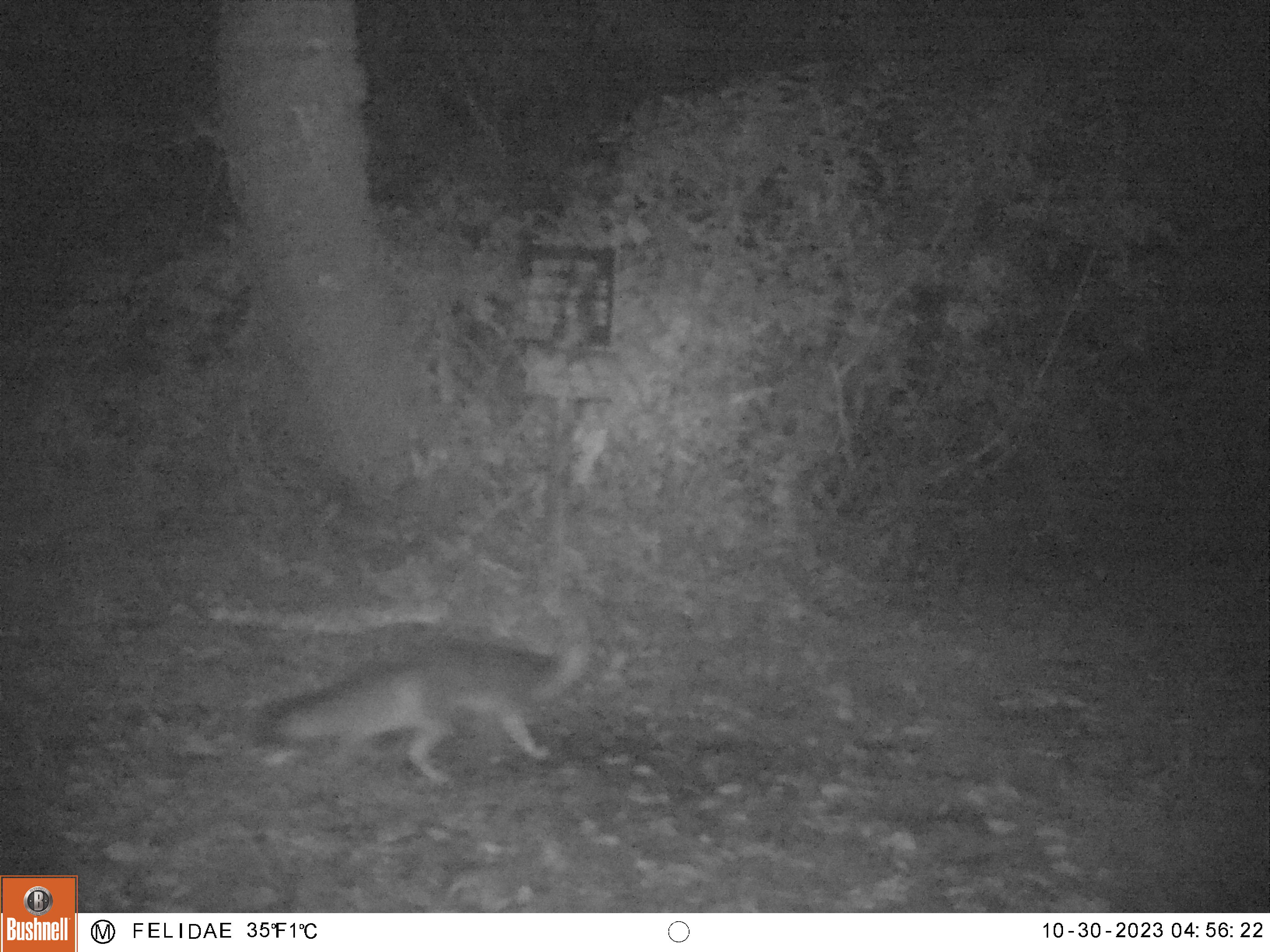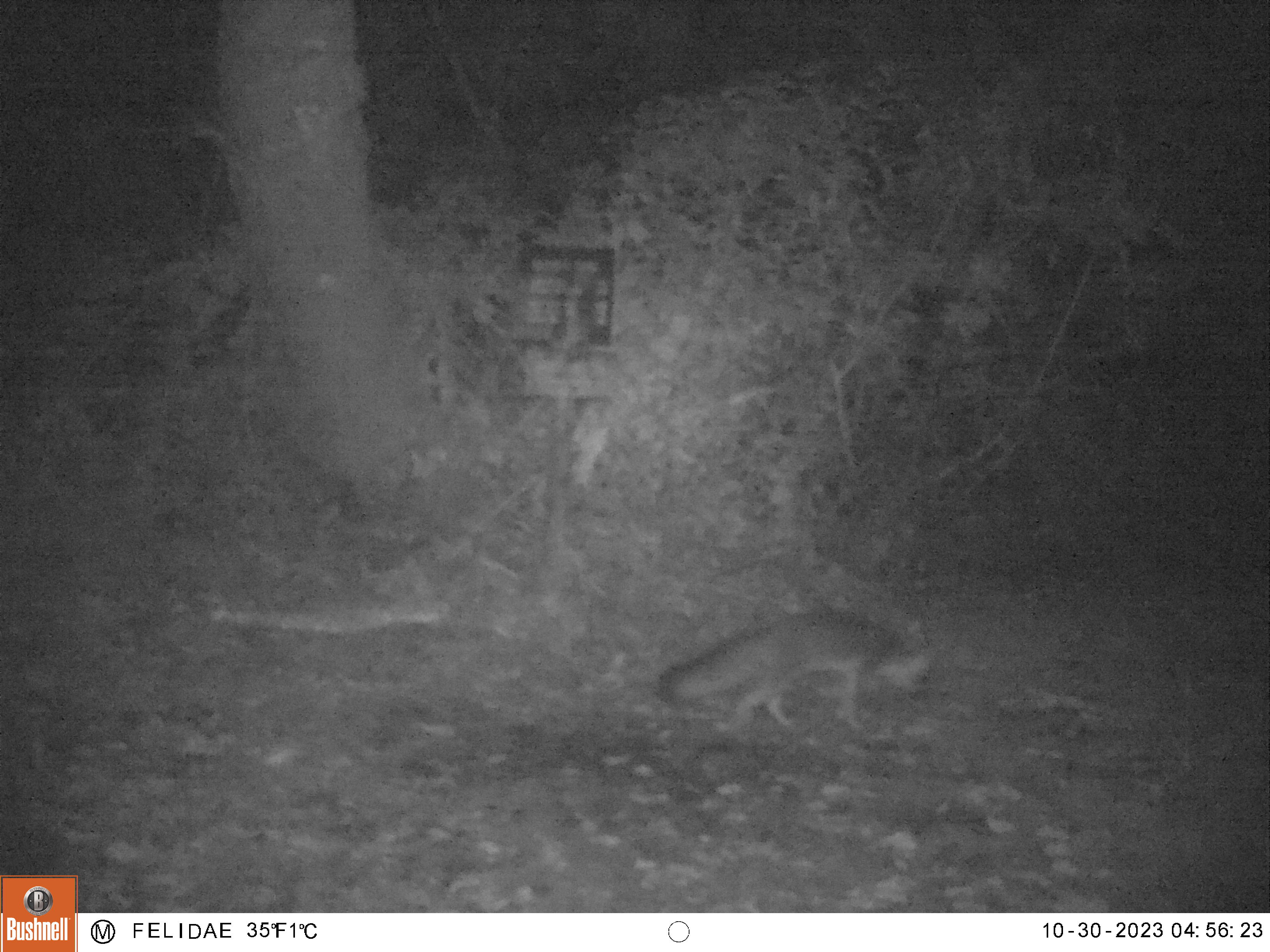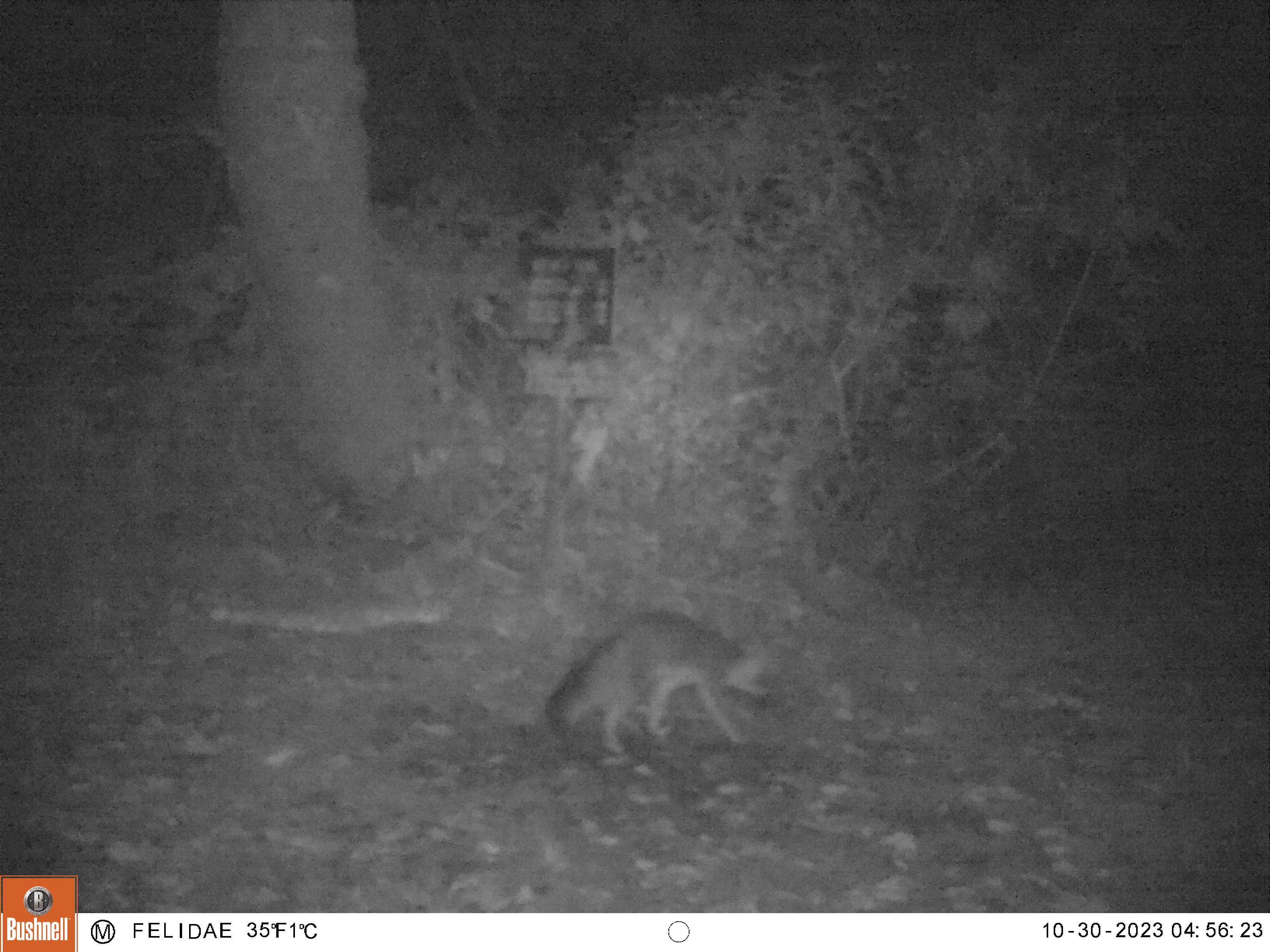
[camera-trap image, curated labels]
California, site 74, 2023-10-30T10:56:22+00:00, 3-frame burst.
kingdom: Animalia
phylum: Chordata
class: Mammalia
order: Carnivora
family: Canidae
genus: Urocyon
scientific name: Urocyon cinereoargenteus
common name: gray fox